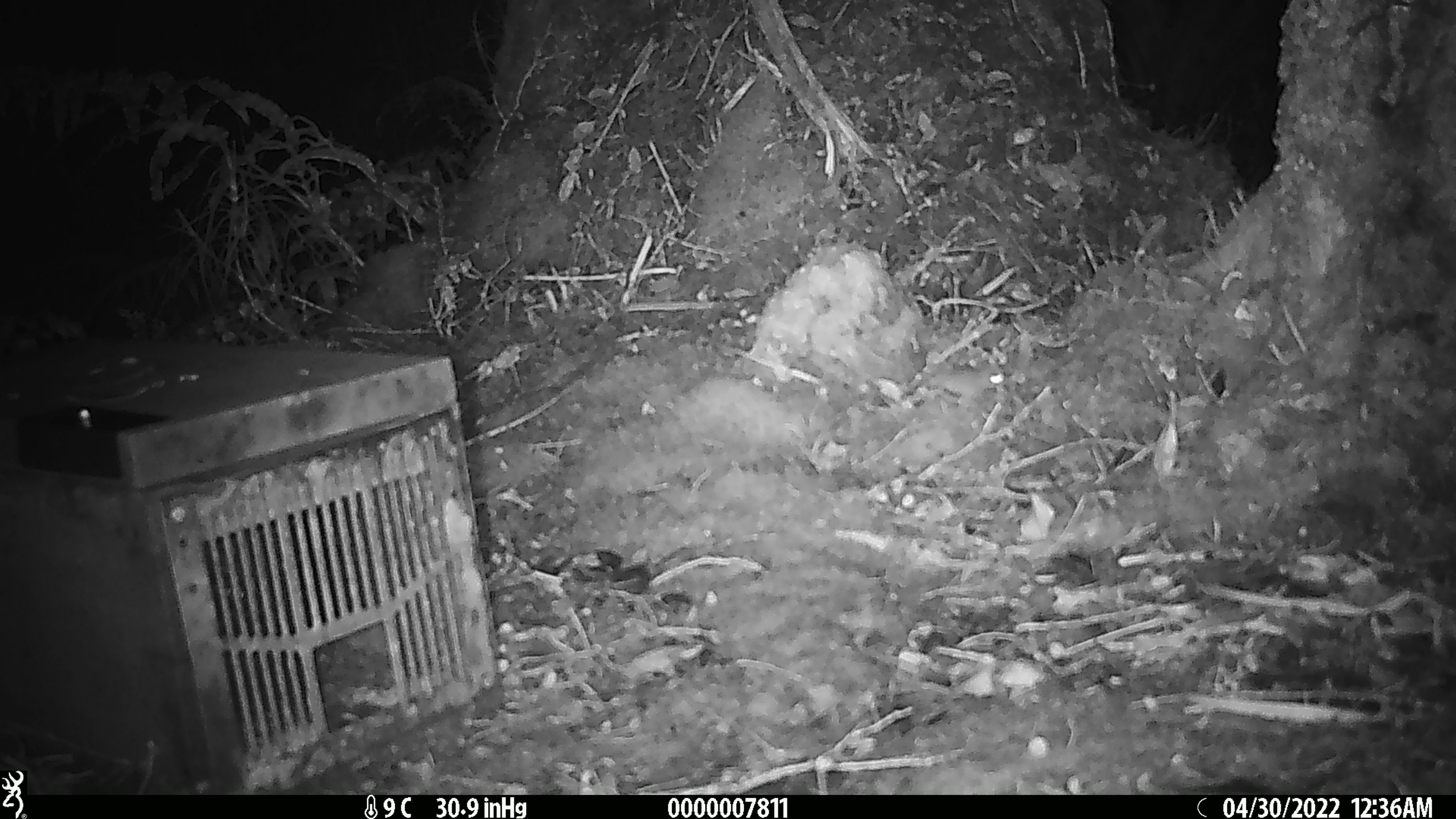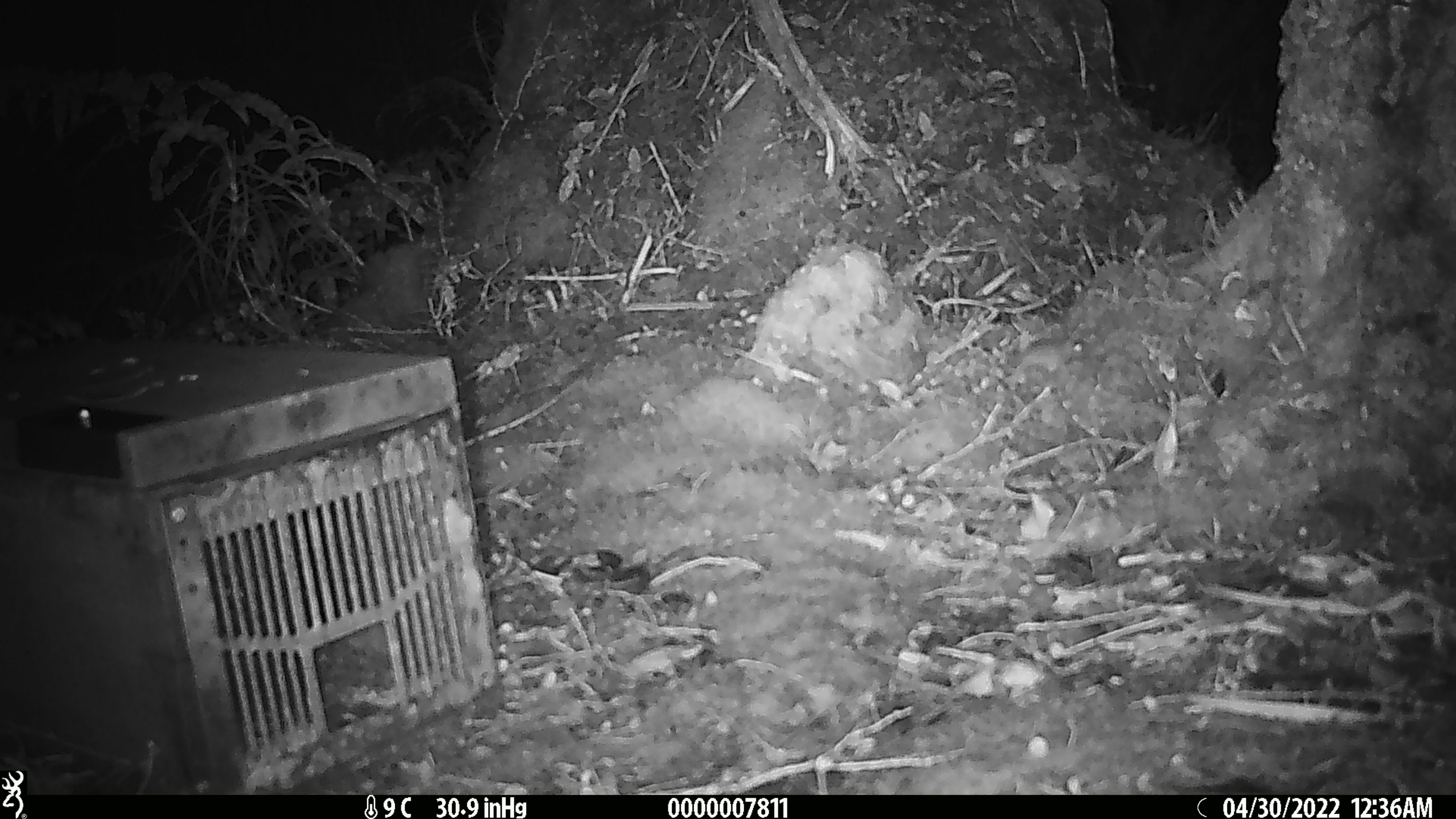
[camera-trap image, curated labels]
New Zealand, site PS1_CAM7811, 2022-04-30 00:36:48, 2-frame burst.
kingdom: Animalia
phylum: Chordata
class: Mammalia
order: Rodentia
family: Muridae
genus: Mus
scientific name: Mus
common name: mouse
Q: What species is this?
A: Mouse (Mus).